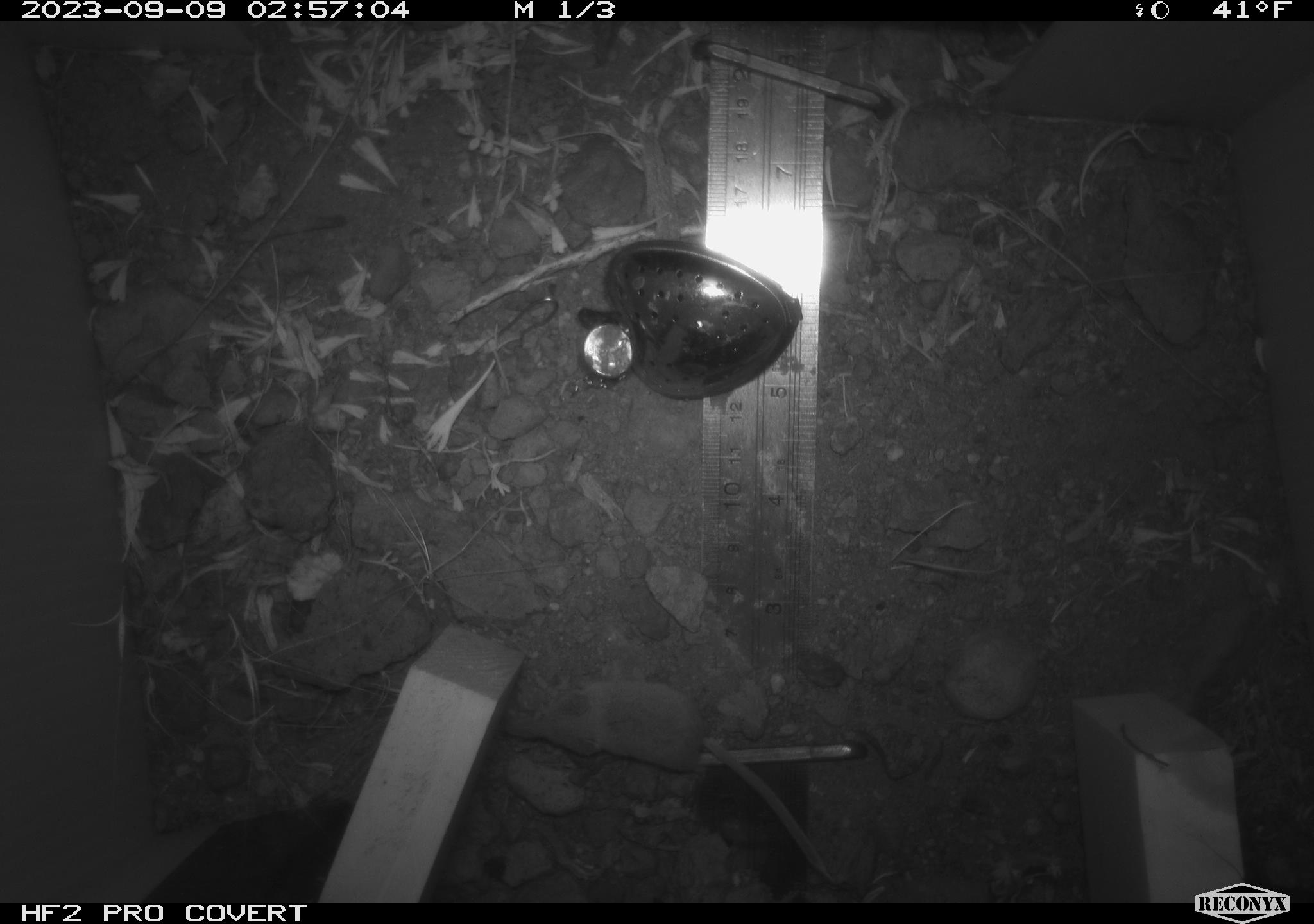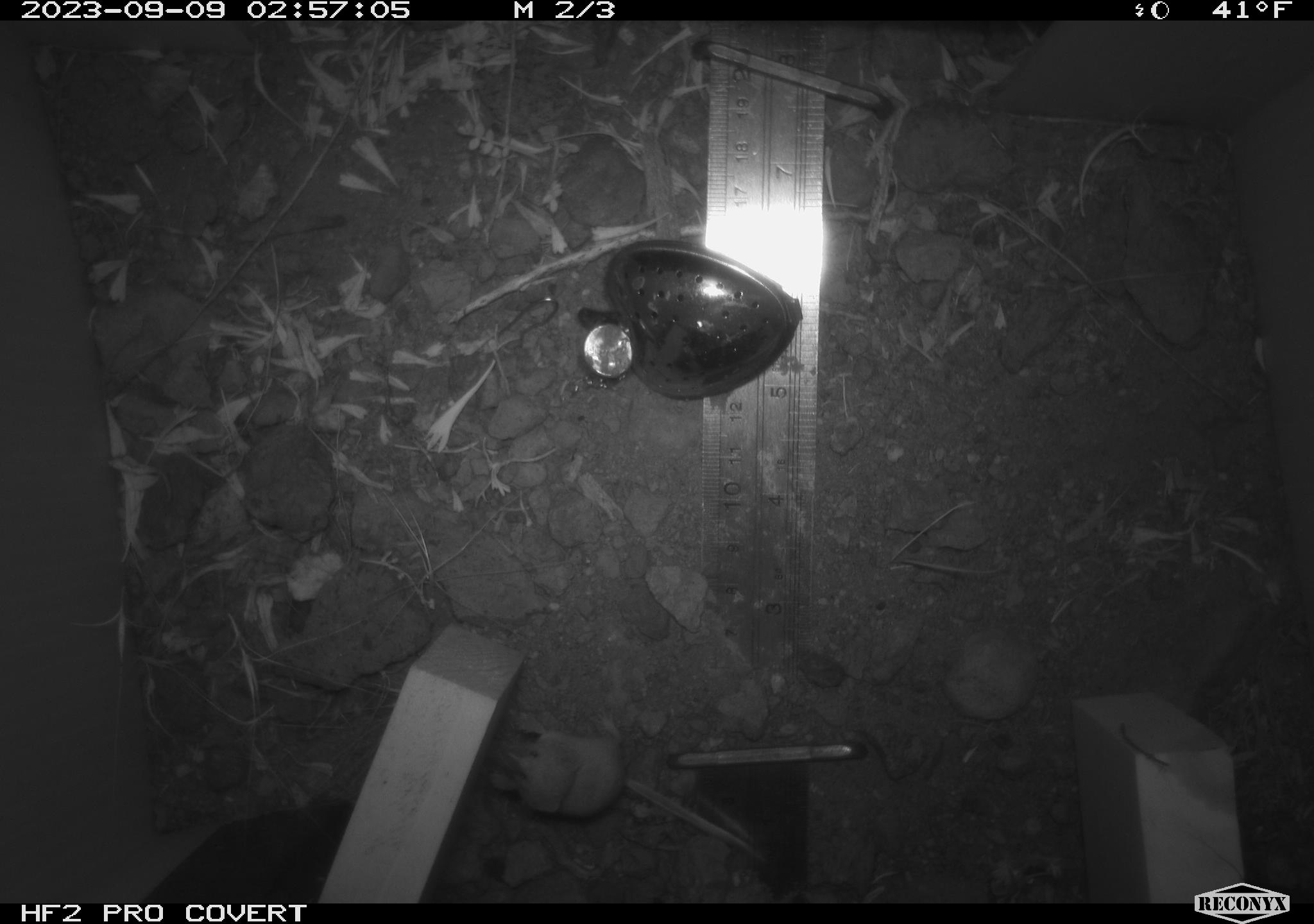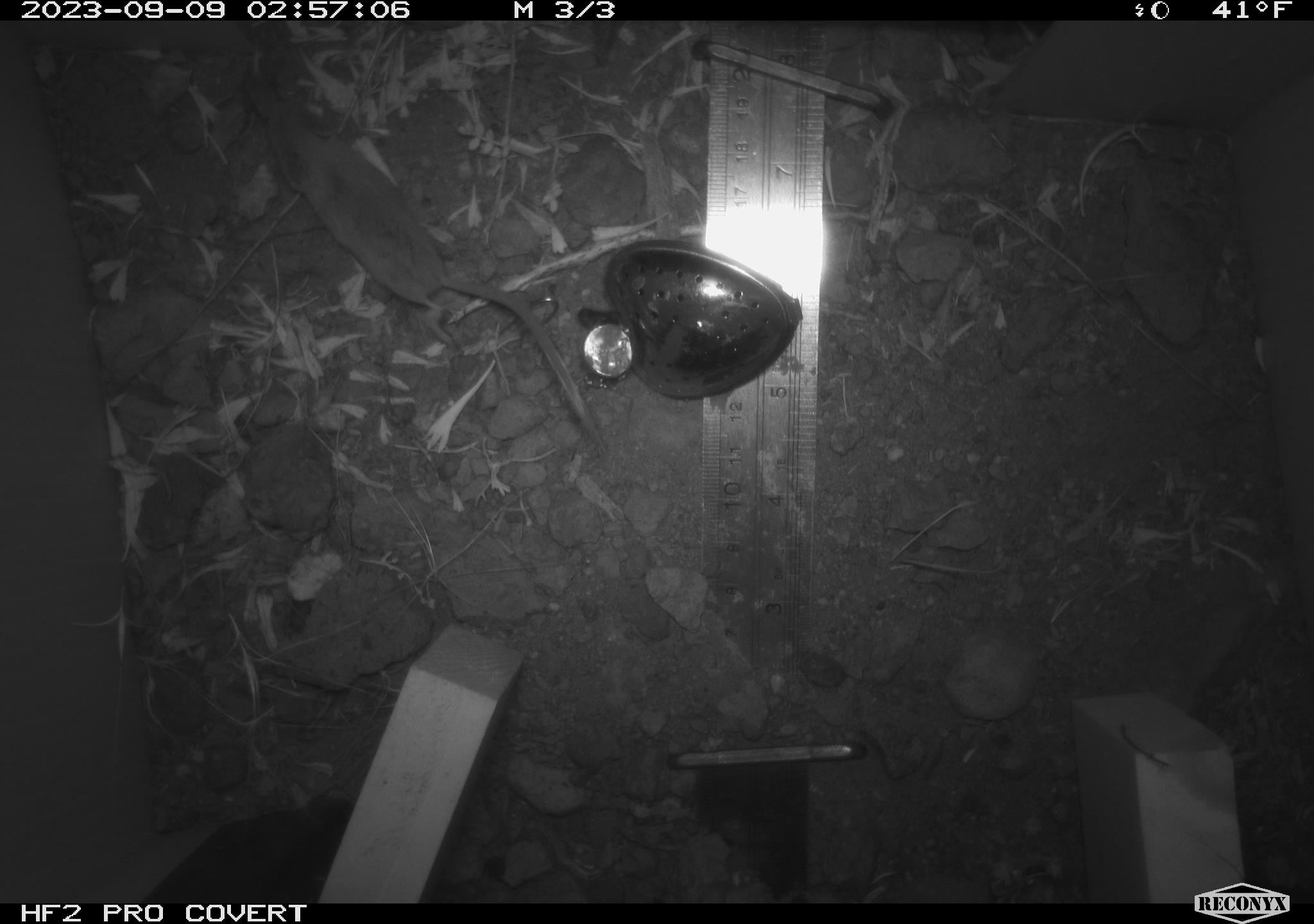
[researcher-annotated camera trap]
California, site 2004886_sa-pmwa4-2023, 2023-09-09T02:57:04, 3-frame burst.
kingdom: Animalia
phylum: Chordata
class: Mammalia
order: Eulipotyphla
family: Soricidae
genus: Sorex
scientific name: Sorex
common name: long-tailed shrew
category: sorex species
Sorex species (long-tailed shrew) (Sorex).